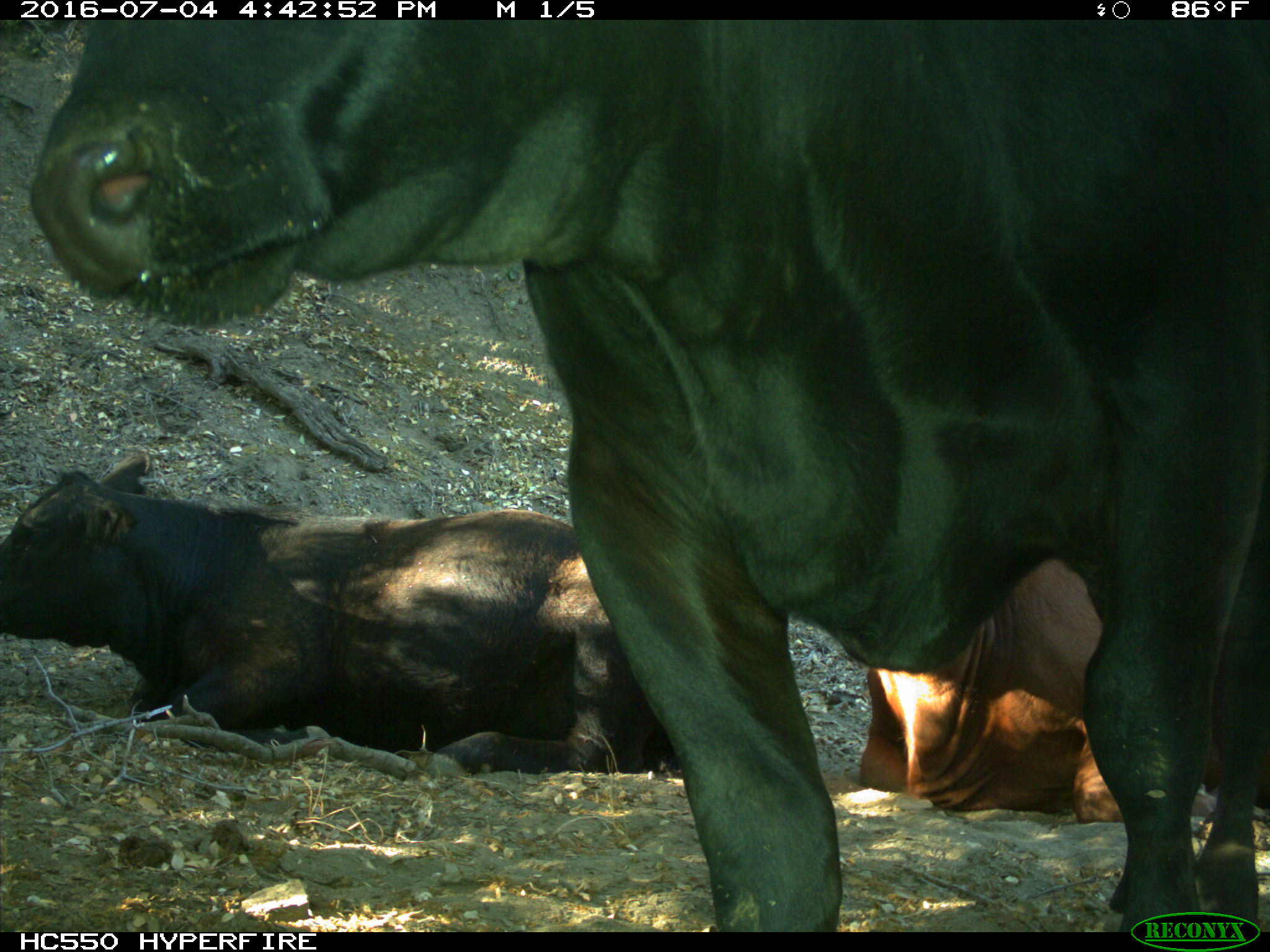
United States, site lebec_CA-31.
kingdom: Animalia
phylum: Chordata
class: Mammalia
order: Artiodactyla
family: Bovidae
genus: Bos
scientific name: Bos taurus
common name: domestic cow